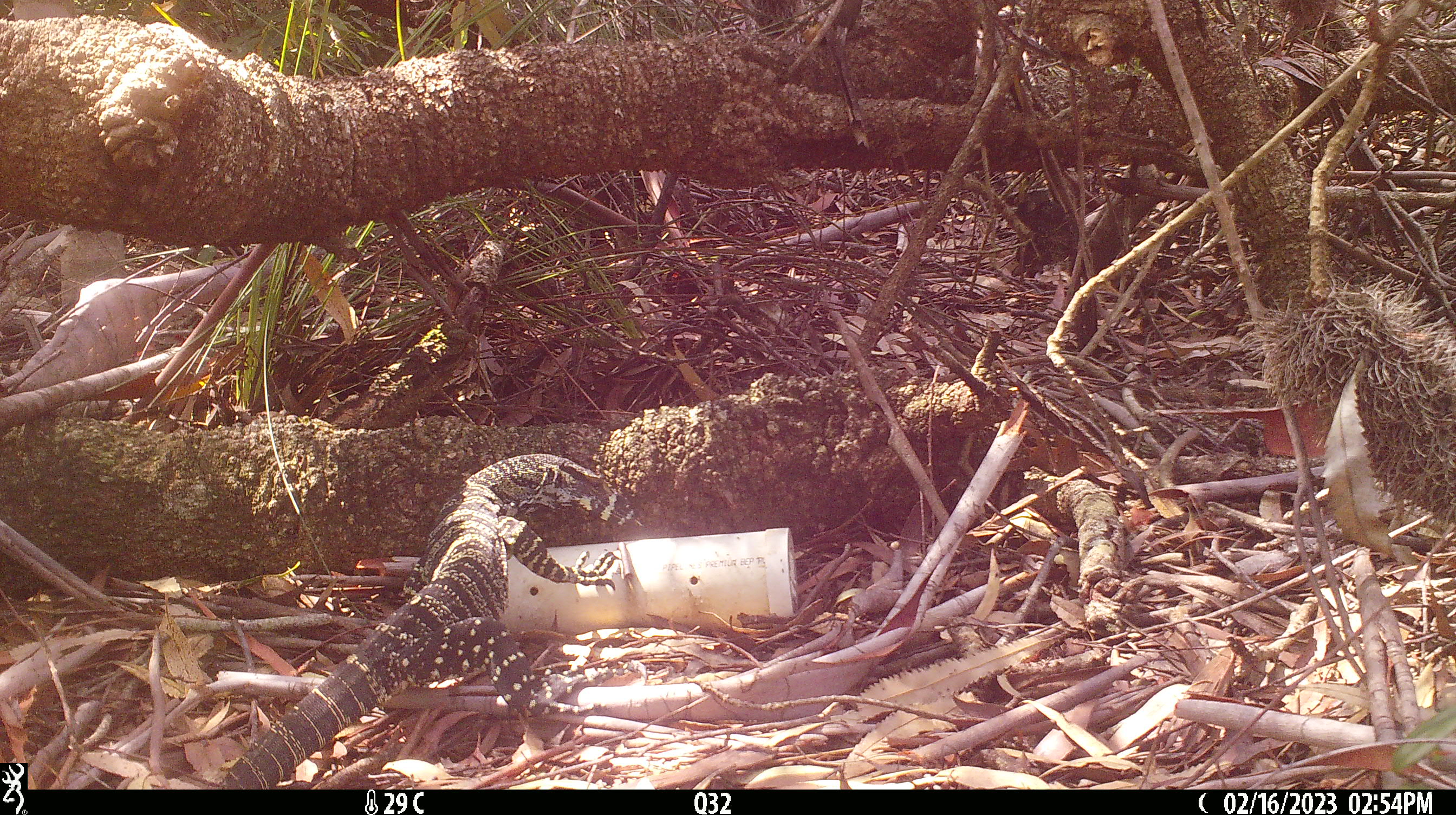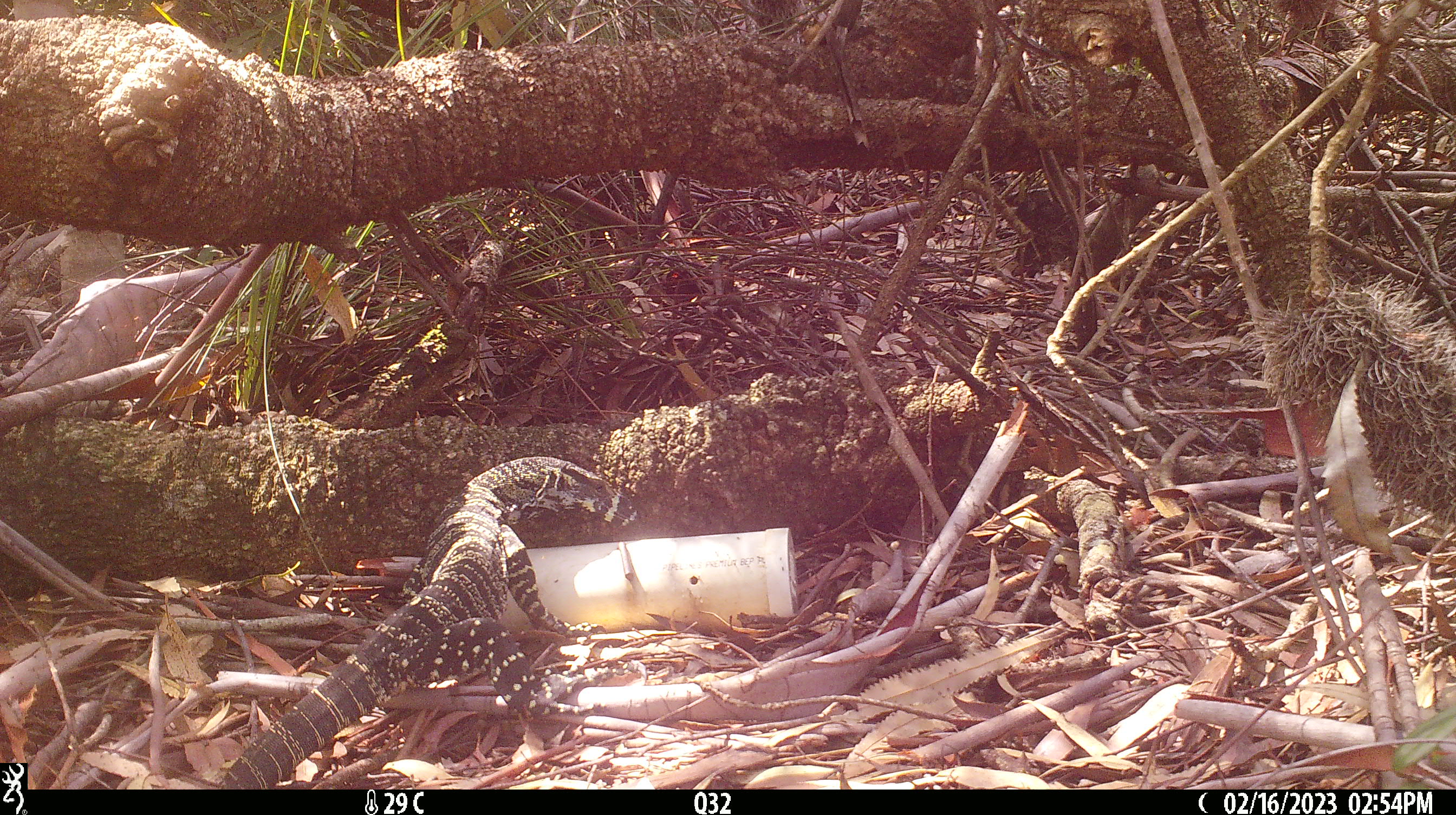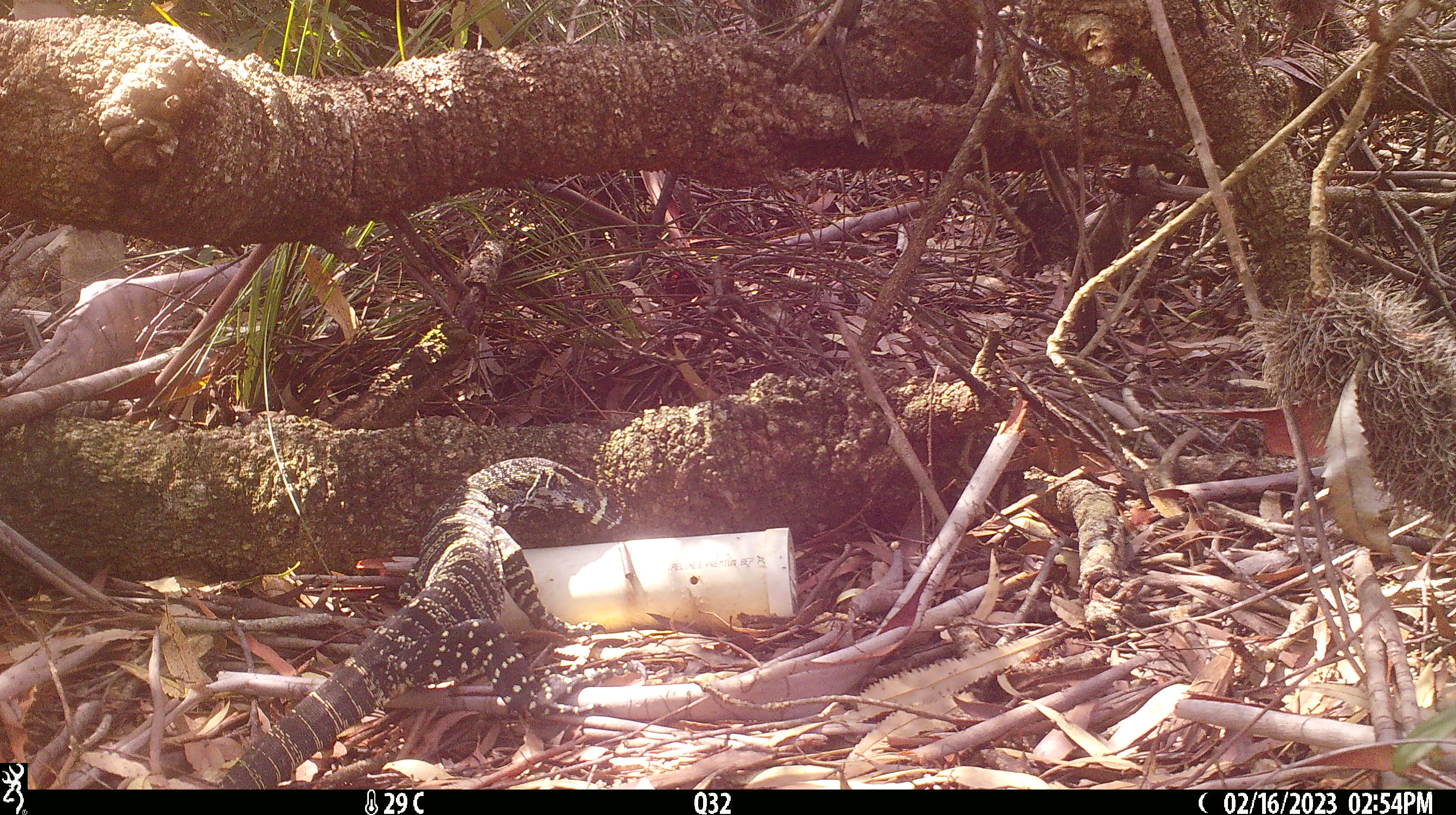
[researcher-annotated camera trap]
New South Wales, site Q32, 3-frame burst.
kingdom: Animalia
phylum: Chordata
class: Reptilia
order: Squamata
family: Varanidae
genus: Varanus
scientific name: Varanus varius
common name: lace monitor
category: goanna